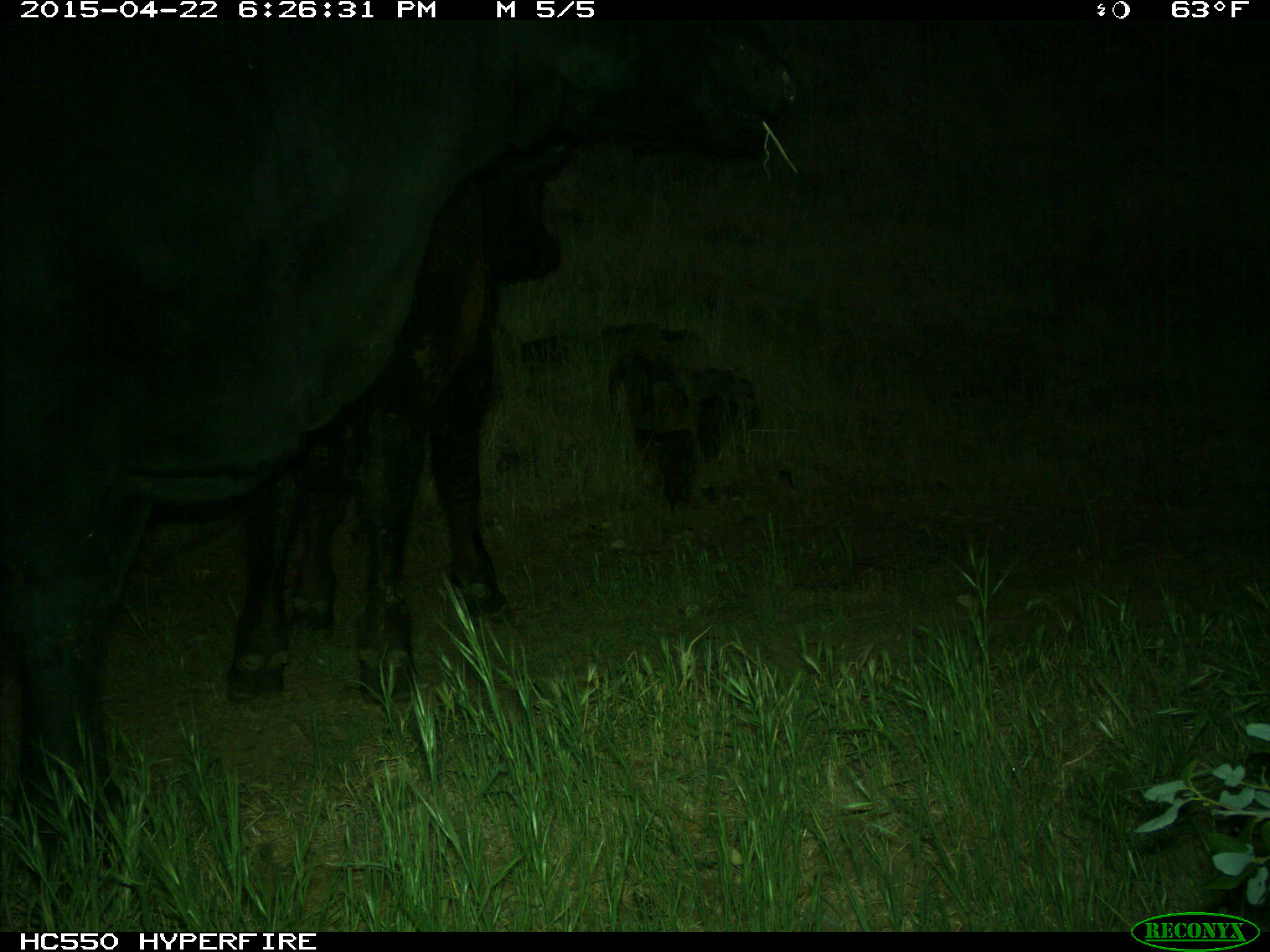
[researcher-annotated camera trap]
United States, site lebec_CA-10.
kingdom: Animalia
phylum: Chordata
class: Mammalia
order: Artiodactyla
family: Bovidae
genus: Bos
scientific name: Bos taurus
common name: domestic cow